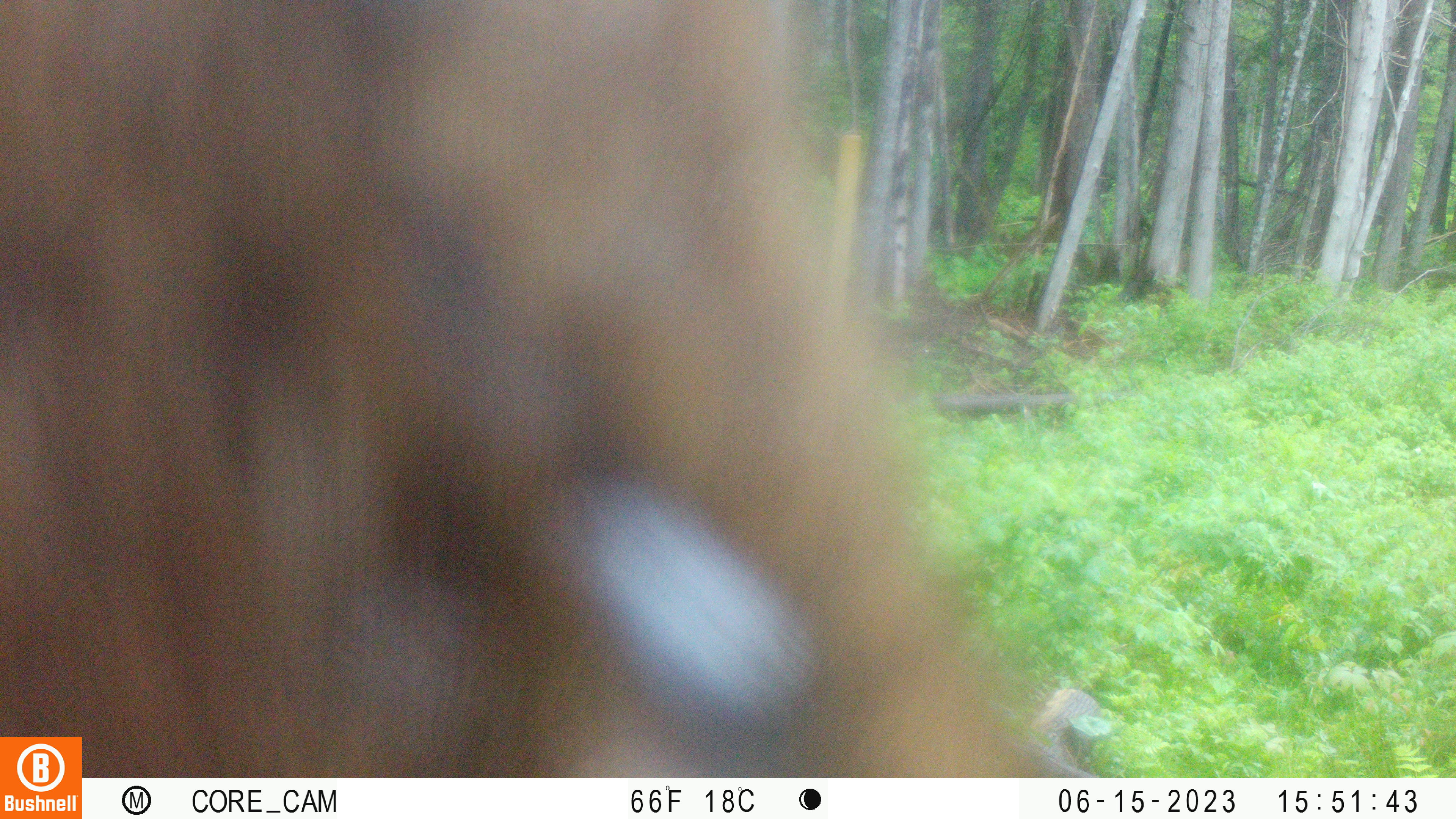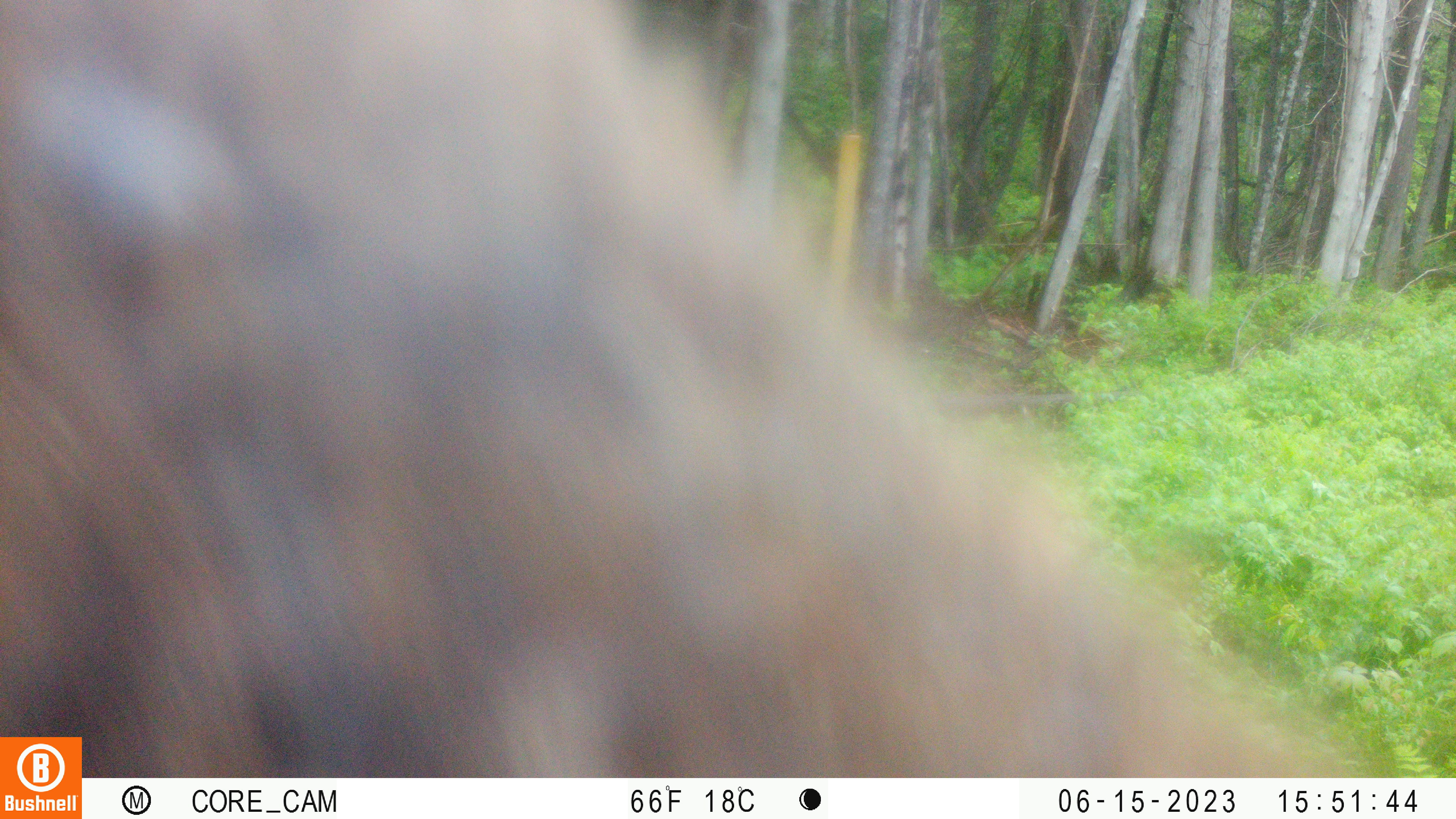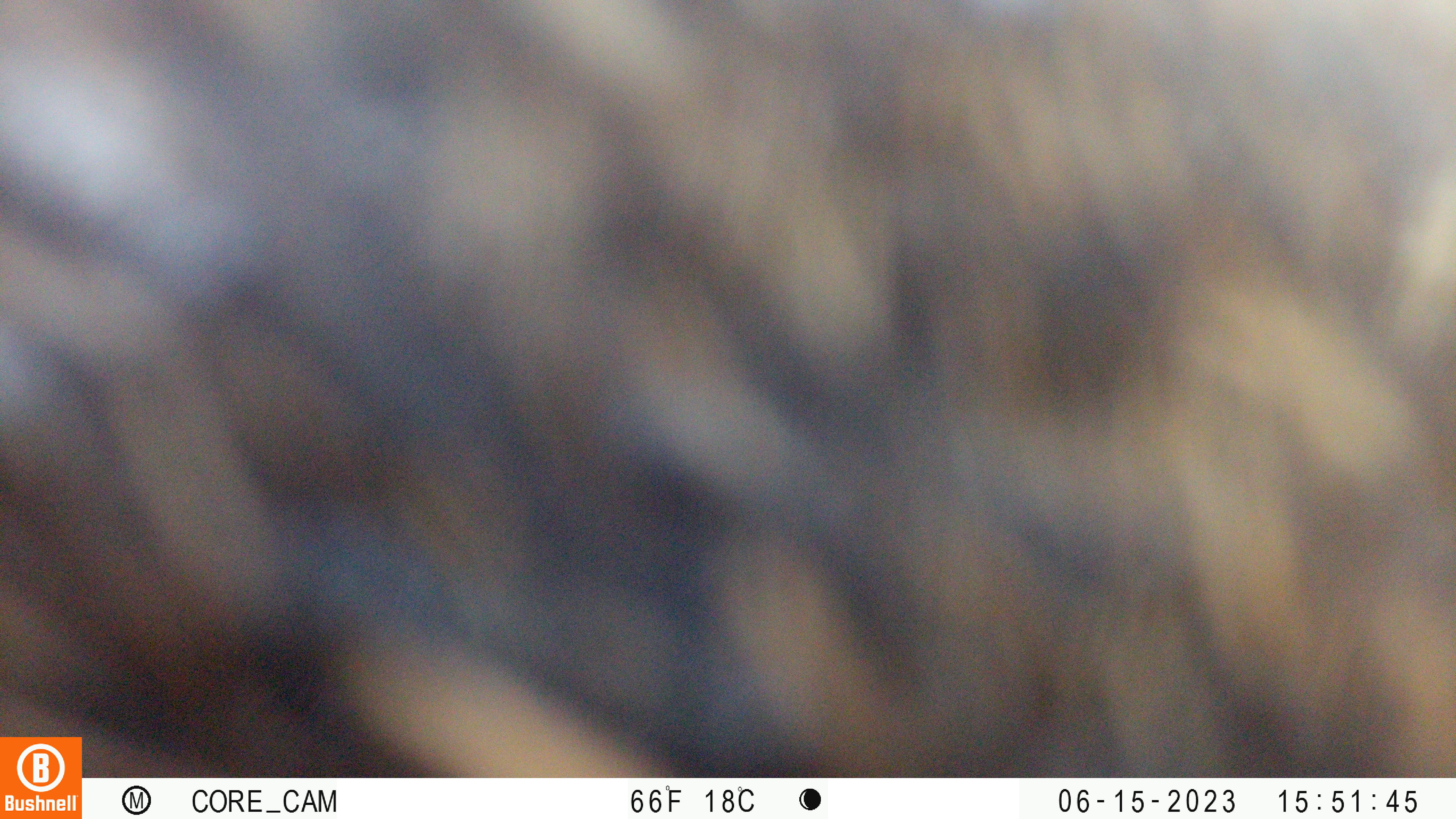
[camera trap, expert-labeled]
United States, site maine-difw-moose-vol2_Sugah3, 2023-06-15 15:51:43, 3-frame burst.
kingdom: Animalia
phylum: Chordata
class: Mammalia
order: Artiodactyla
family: Cervidae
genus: Alces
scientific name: Alces alces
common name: moose